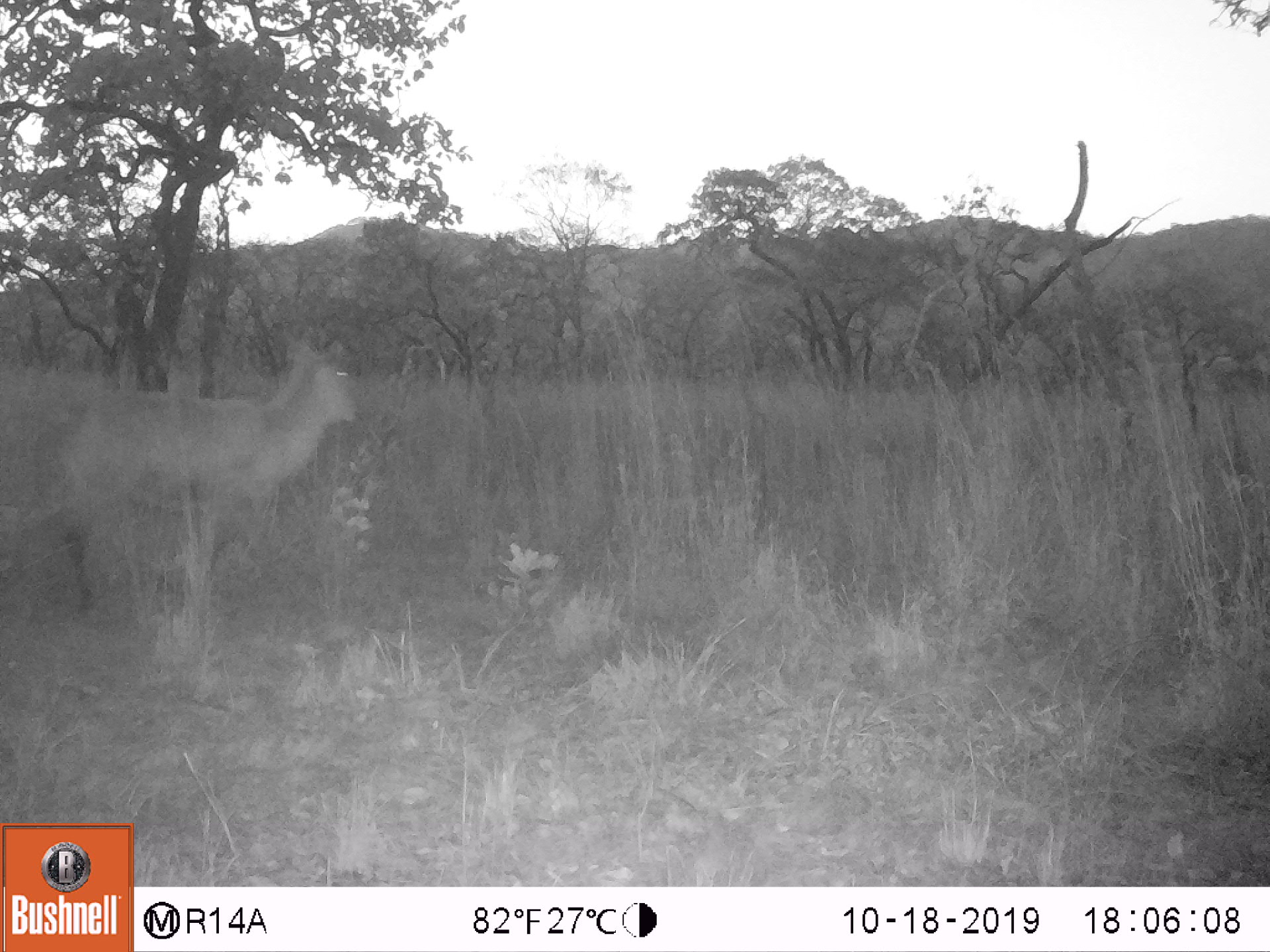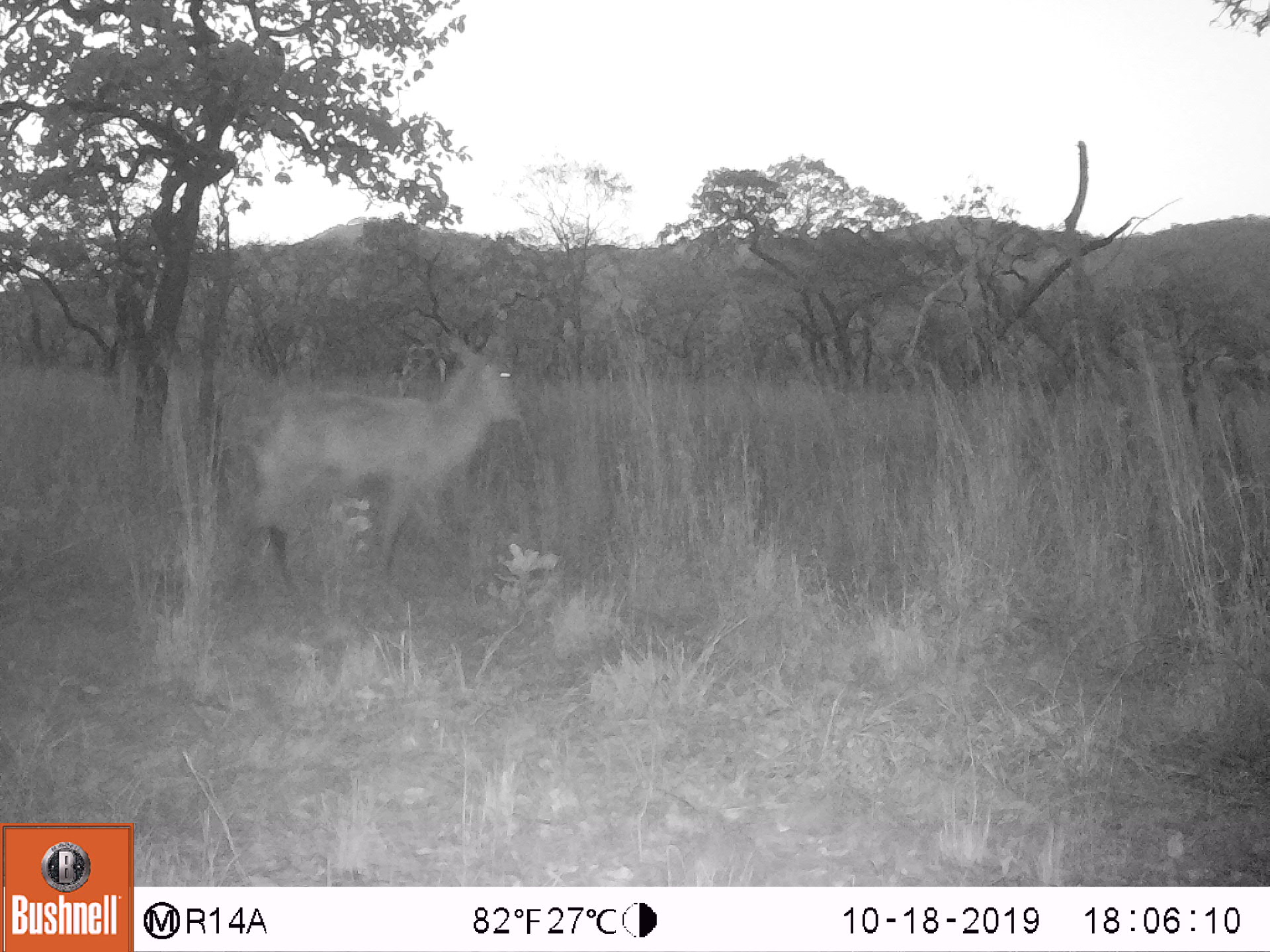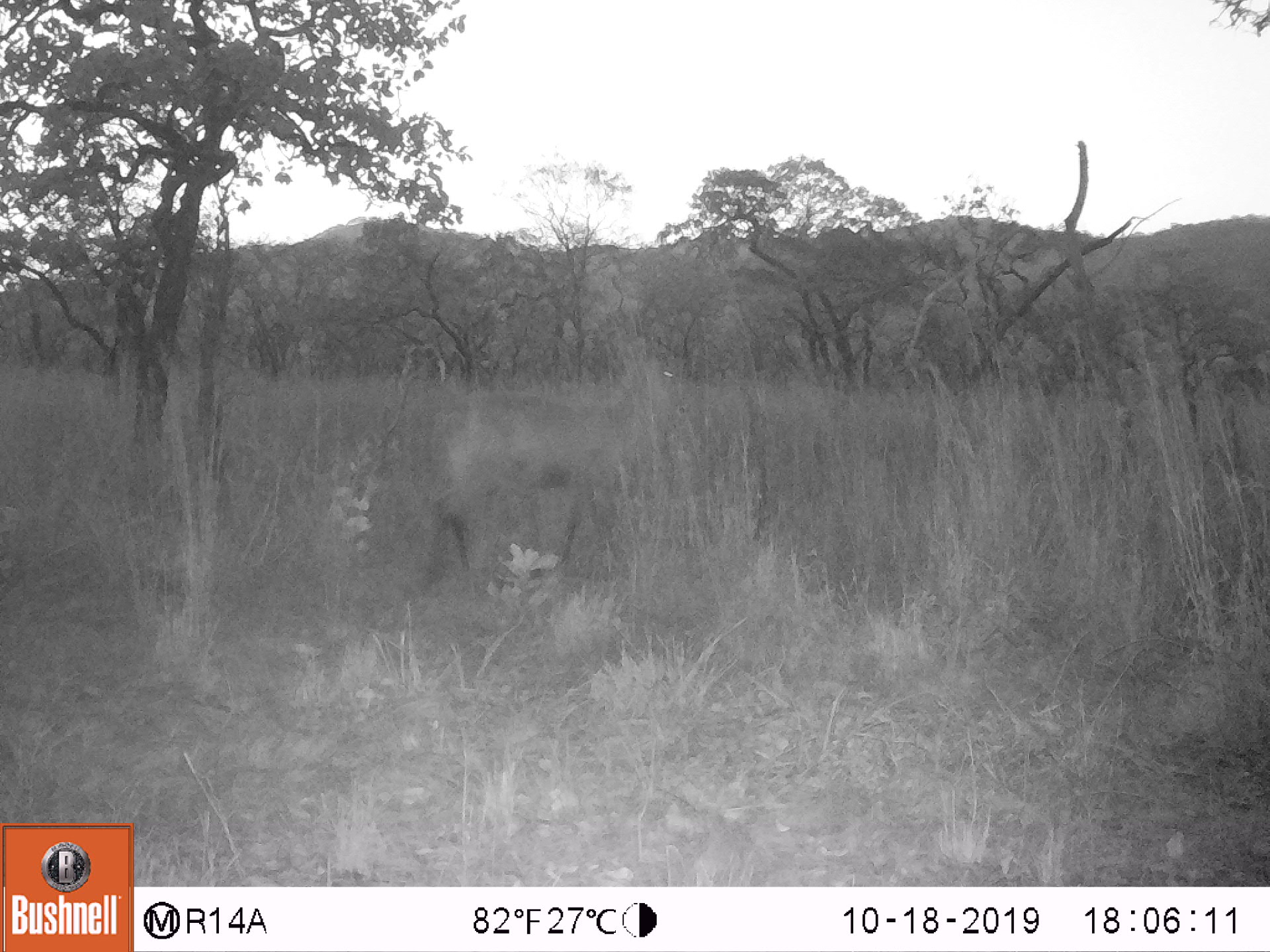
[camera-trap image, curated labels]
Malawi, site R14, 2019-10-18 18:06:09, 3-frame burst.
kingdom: Animalia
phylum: Chordata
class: Mammalia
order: Artiodactyla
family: Bovidae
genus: Kobus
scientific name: Kobus ellipsiprymnus ellipsiprymnus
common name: common waterbuck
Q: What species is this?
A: Common waterbuck (Kobus ellipsiprymnus ellipsiprymnus).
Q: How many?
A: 1.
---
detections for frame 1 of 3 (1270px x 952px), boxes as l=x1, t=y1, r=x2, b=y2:
common waterbuck: l=0, t=335, r=366, b=616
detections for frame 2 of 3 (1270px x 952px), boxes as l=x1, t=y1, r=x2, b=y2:
common waterbuck: l=248, t=328, r=524, b=592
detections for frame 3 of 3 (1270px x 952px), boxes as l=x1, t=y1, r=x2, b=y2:
common waterbuck: l=413, t=328, r=703, b=596